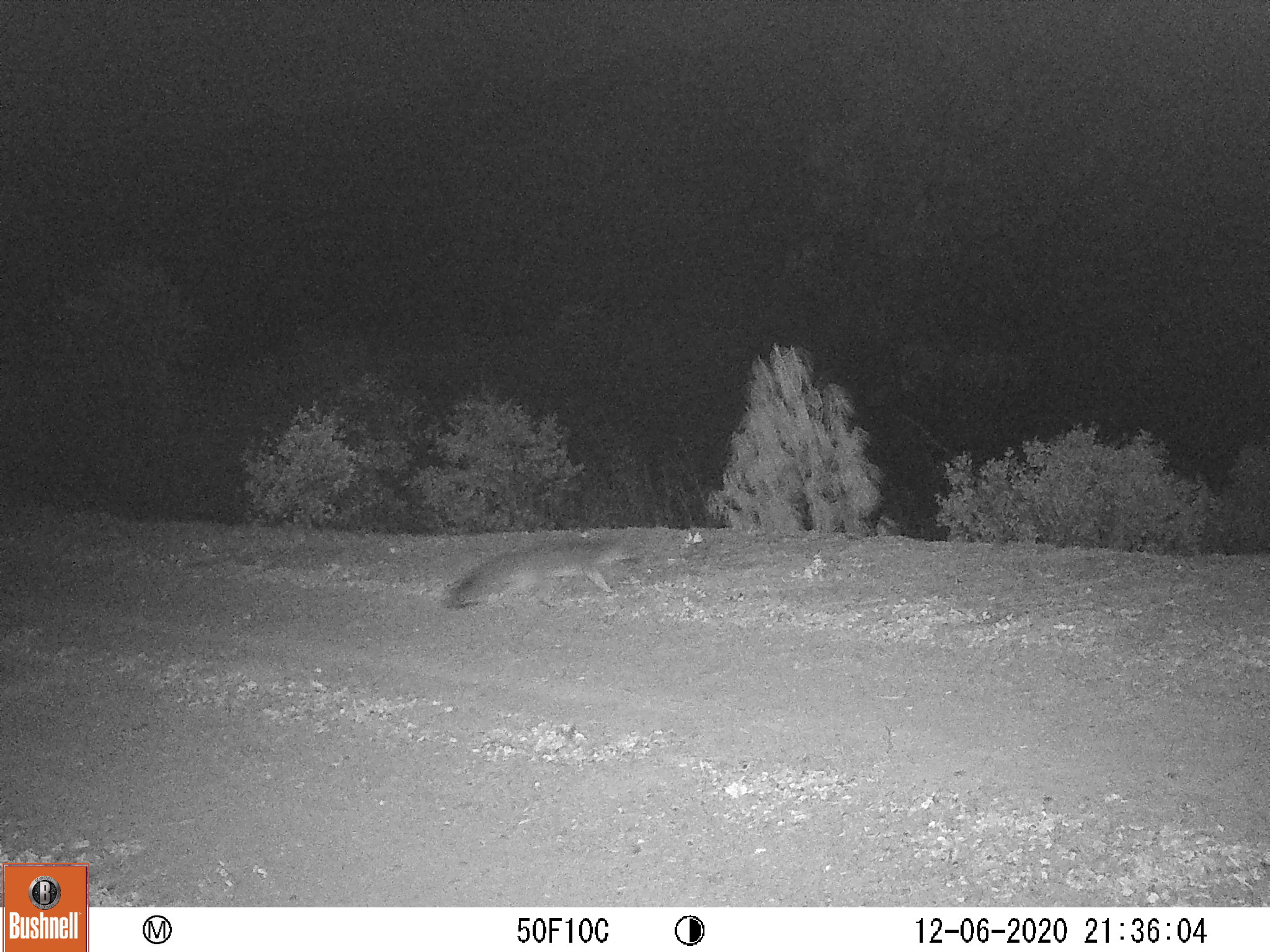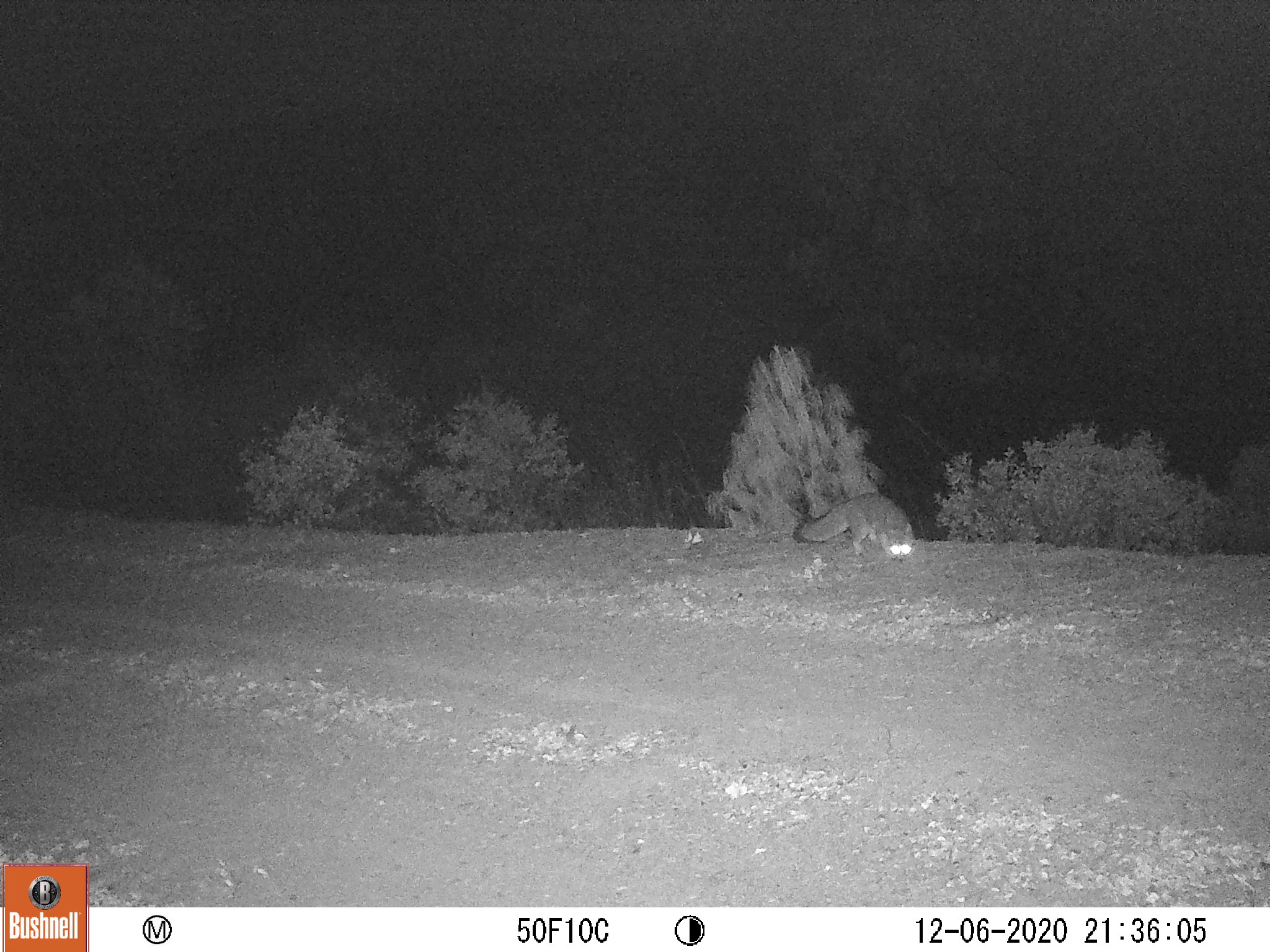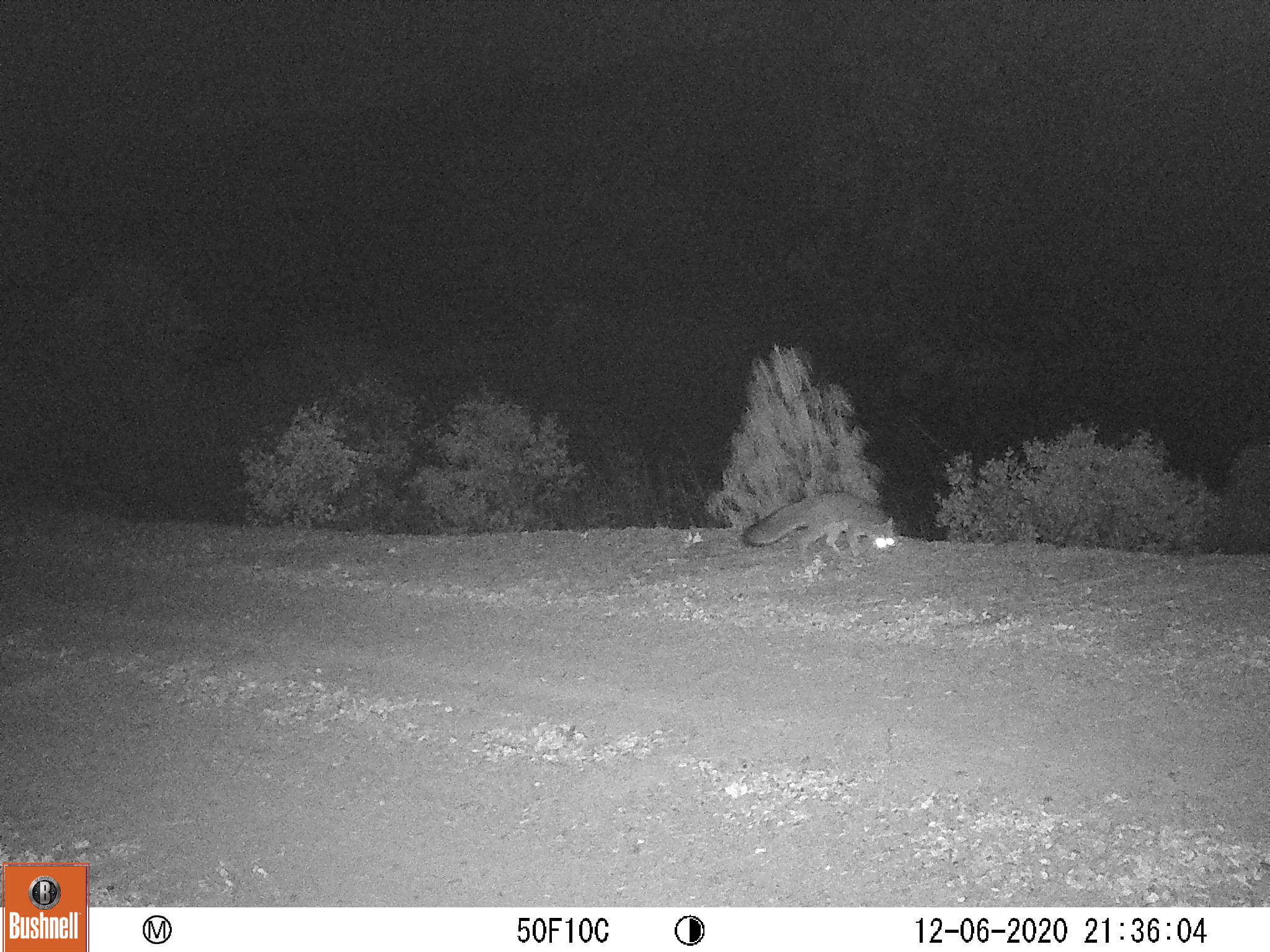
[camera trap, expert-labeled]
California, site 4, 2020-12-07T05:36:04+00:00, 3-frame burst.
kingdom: Animalia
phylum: Chordata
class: Mammalia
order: Carnivora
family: Canidae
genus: Urocyon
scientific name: Urocyon cinereoargenteus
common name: gray fox